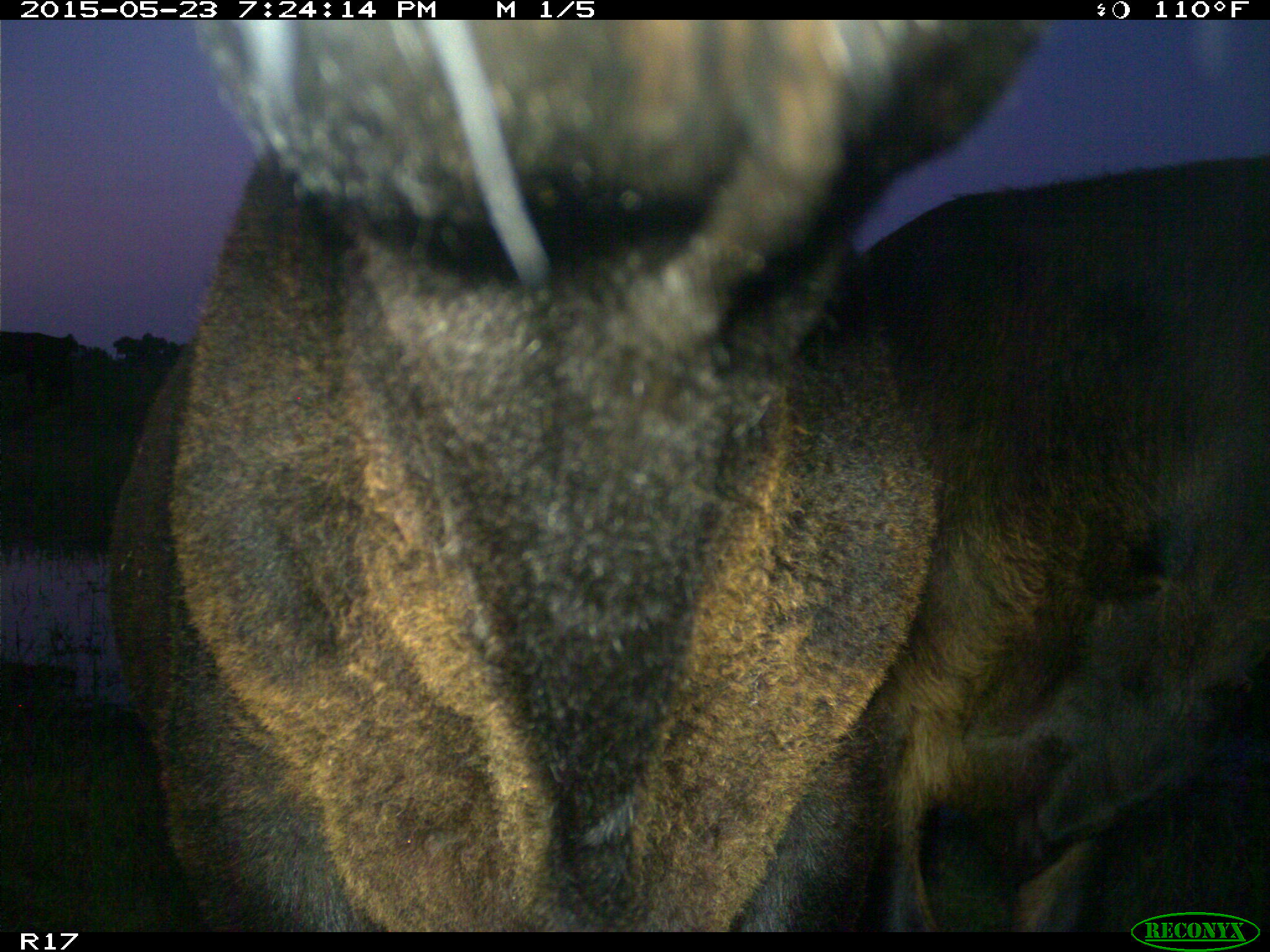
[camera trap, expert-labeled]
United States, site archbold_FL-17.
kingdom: Animalia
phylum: Chordata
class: Mammalia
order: Artiodactyla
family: Bovidae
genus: Bos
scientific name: Bos taurus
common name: domestic cow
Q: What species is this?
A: Bos taurus (domestic cow).